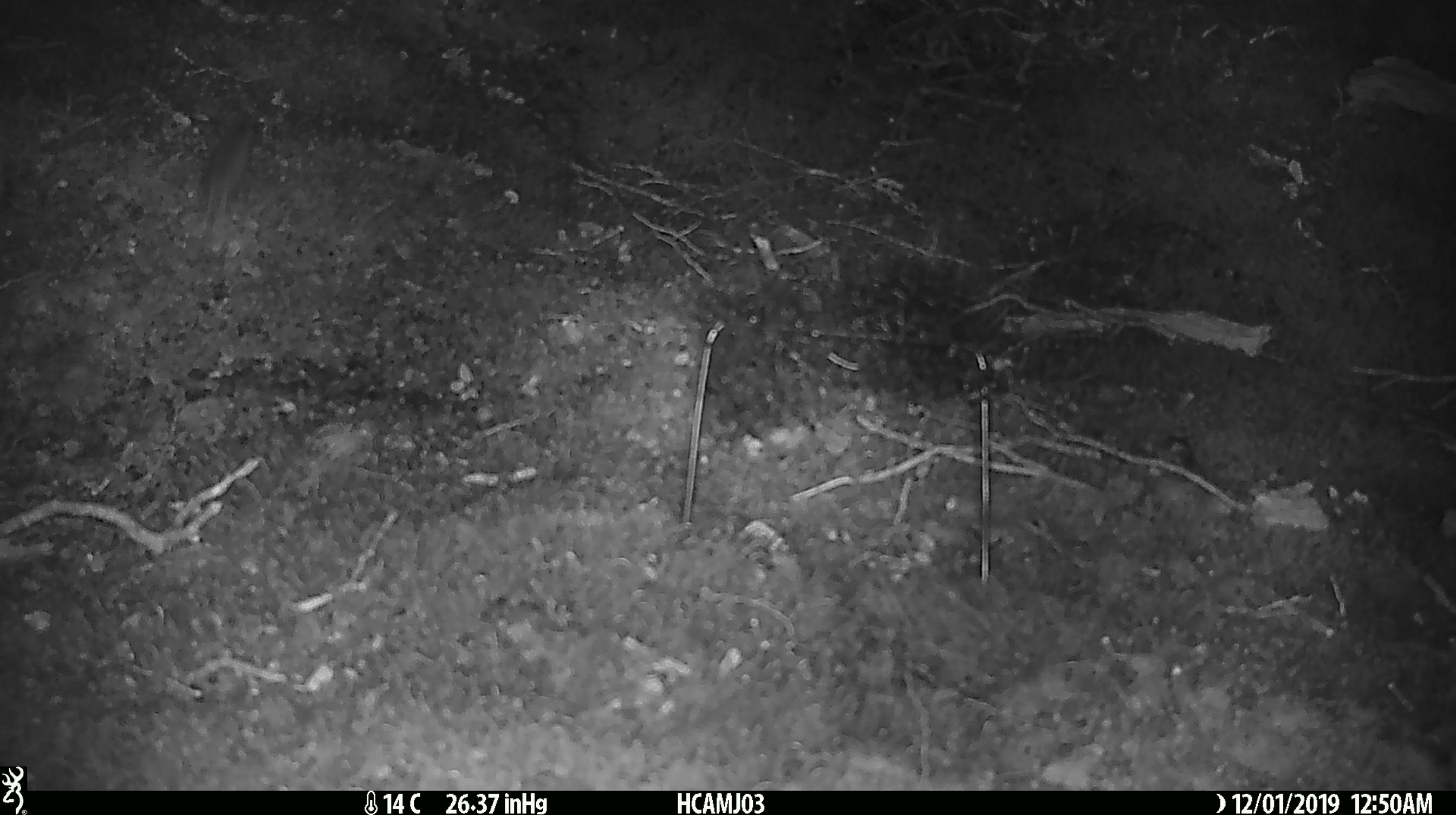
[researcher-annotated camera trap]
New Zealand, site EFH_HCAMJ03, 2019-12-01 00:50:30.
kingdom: Animalia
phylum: Chordata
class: Mammalia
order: Rodentia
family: Muridae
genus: Mus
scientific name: Mus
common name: mouse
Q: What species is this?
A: Mouse (Mus).